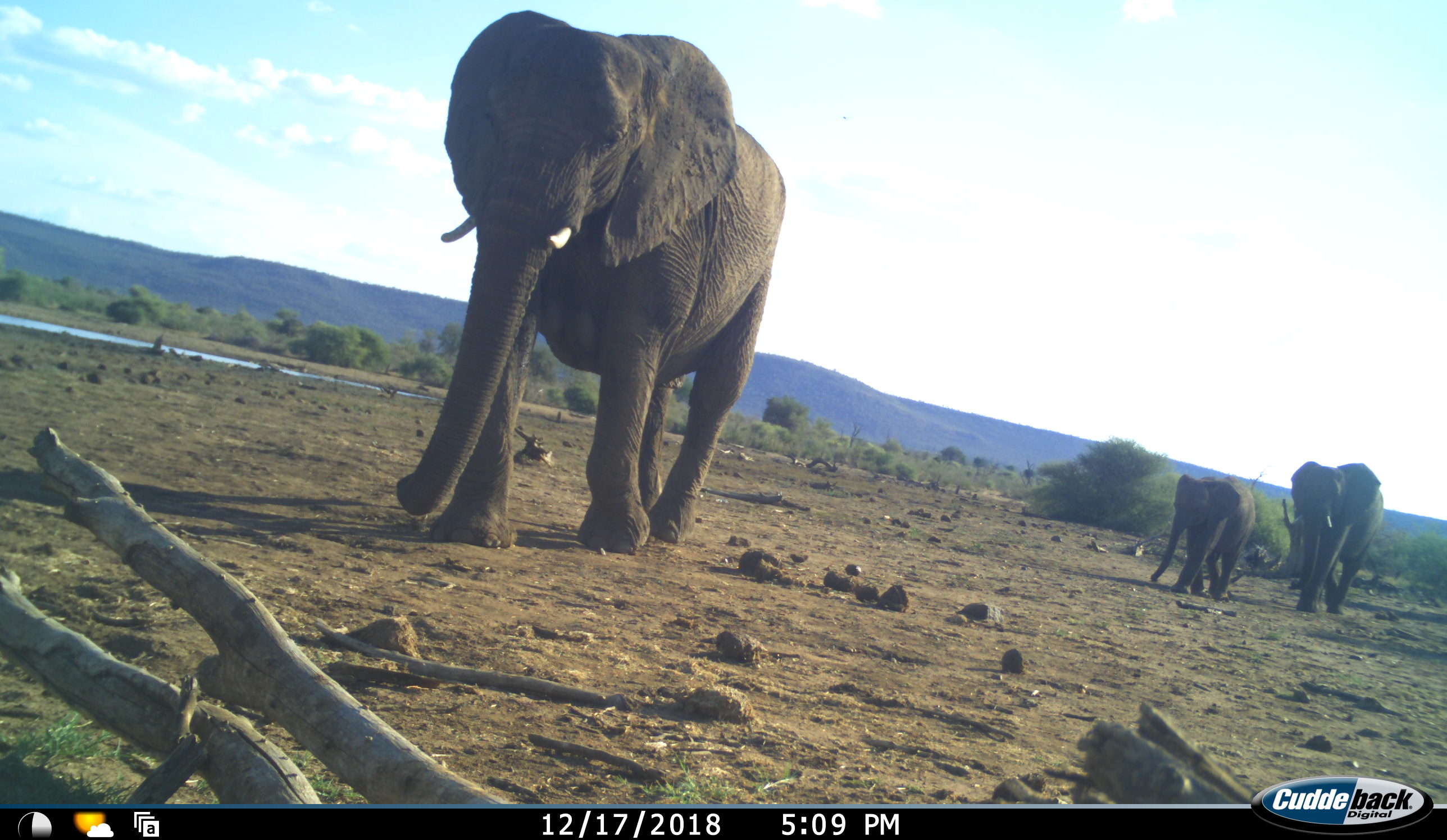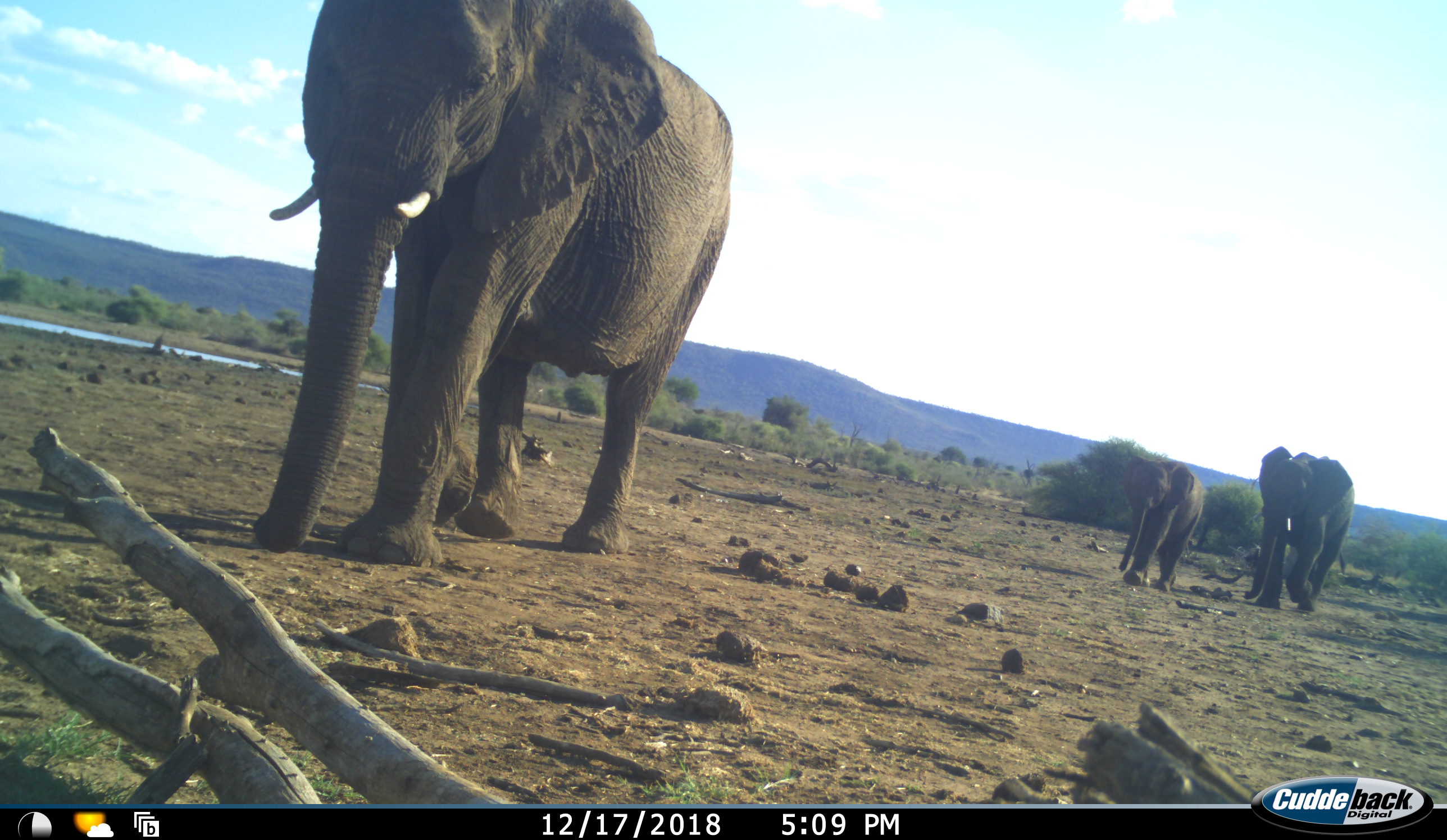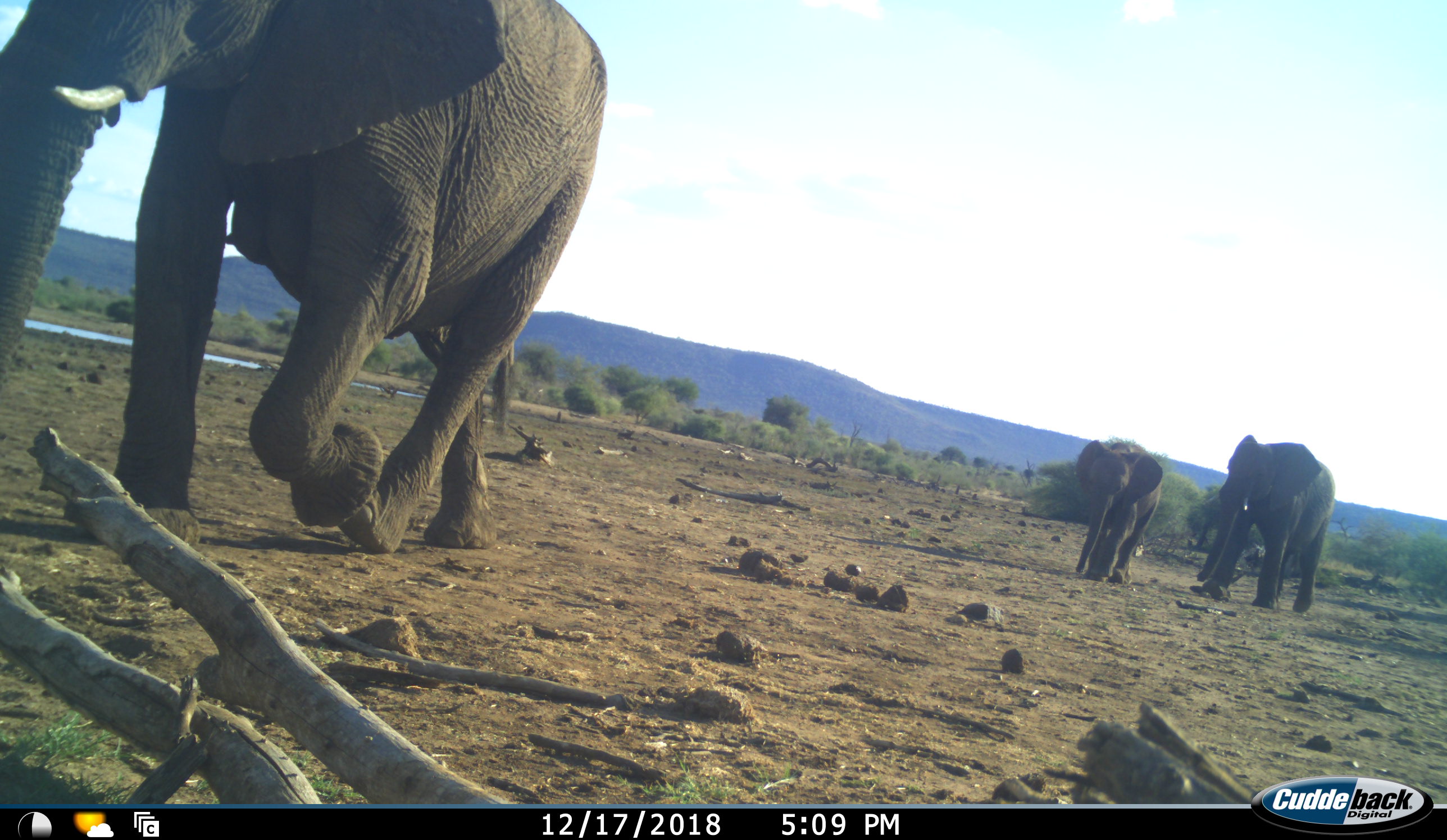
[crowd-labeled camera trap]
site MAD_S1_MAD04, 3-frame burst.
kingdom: Animalia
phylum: Chordata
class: Mammalia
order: Proboscidea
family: Elephantidae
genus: Loxodonta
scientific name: Loxodonta africana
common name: african bush elephant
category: elephant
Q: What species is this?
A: Elephant (african bush elephant) (Loxodonta africana).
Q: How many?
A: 3.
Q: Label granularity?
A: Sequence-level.